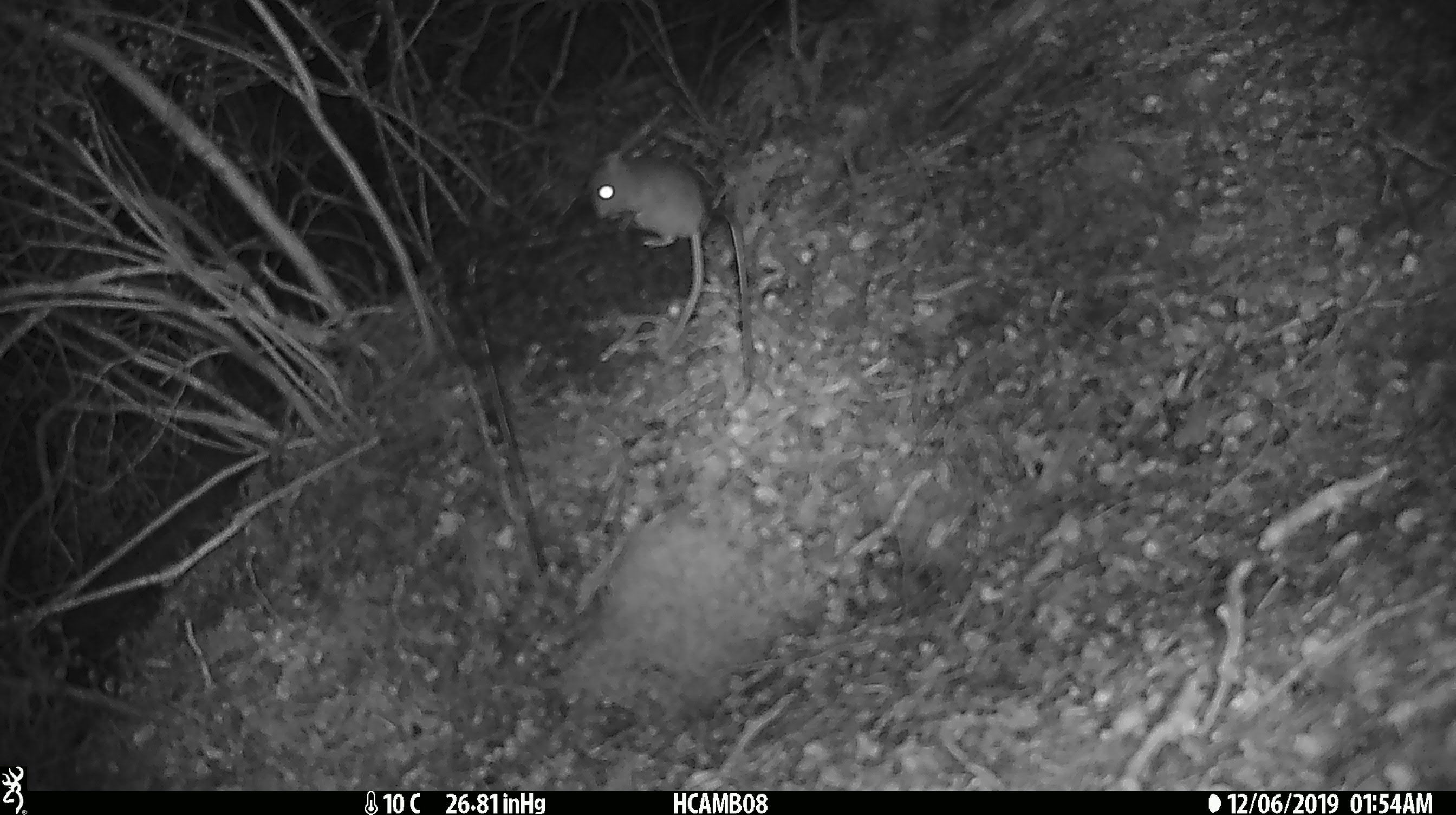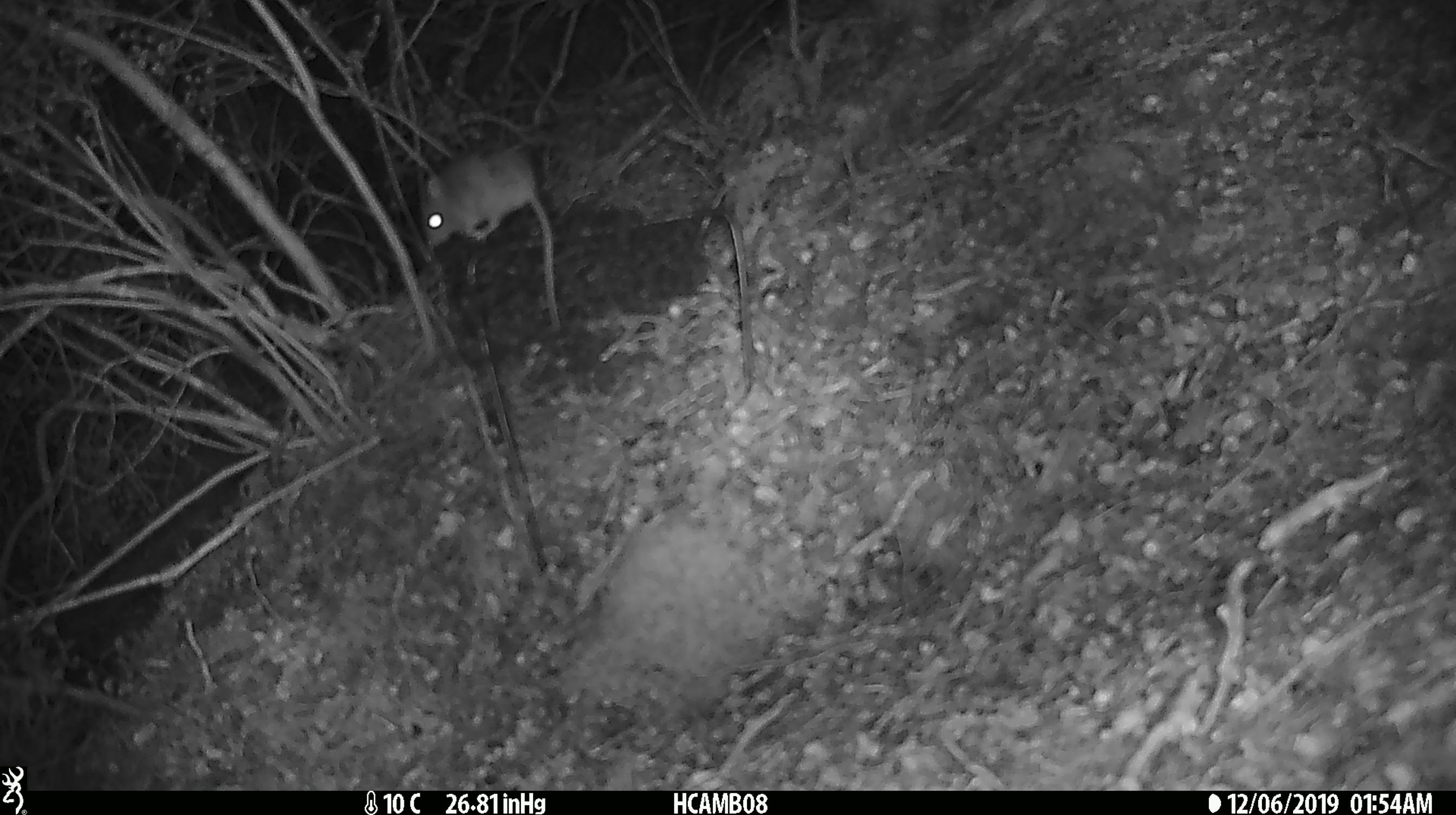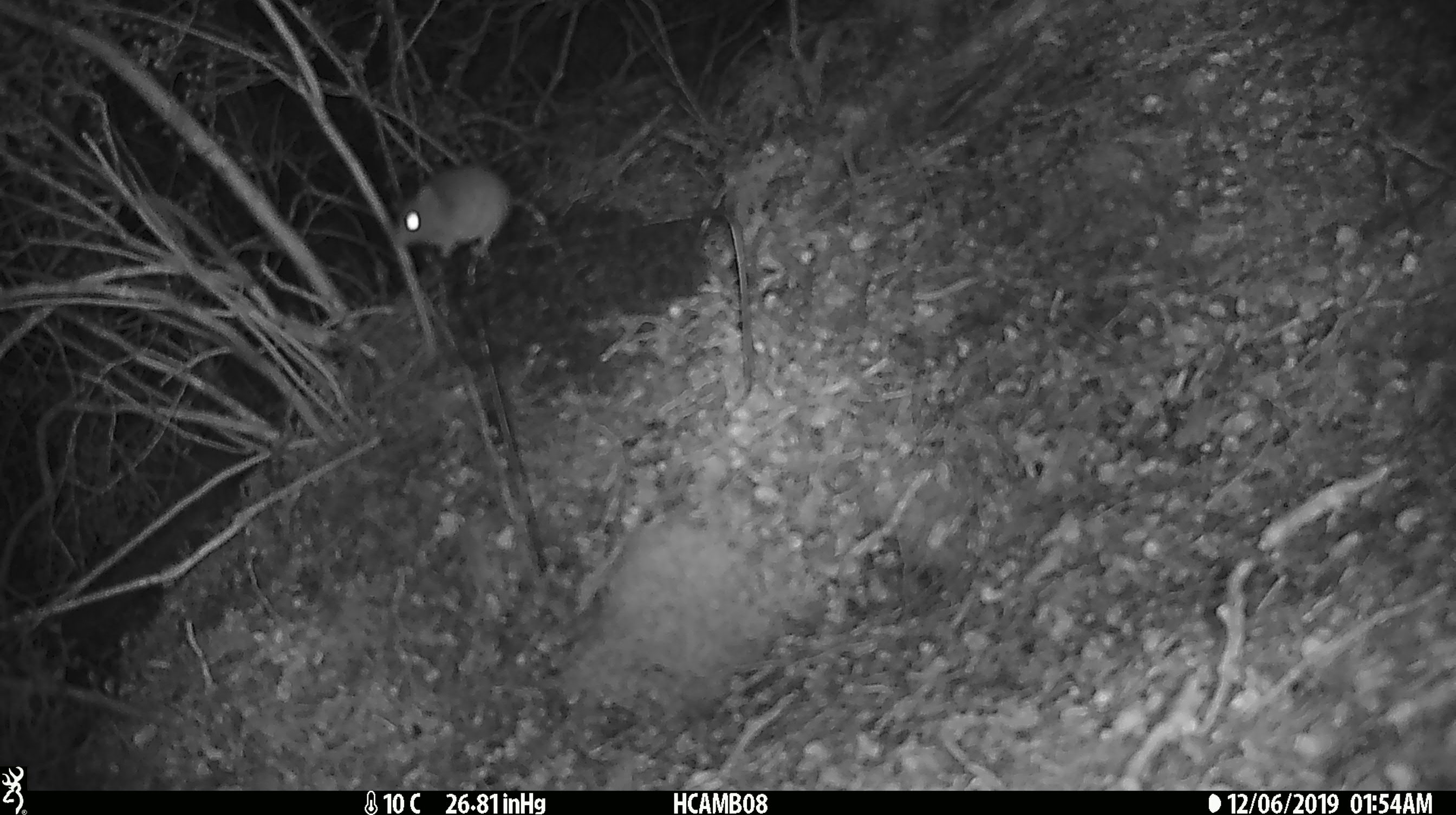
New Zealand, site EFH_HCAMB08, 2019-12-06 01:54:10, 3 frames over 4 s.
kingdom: Animalia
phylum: Chordata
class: Mammalia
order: Rodentia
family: Muridae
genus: Mus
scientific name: Mus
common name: mouse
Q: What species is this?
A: Mouse (Mus).